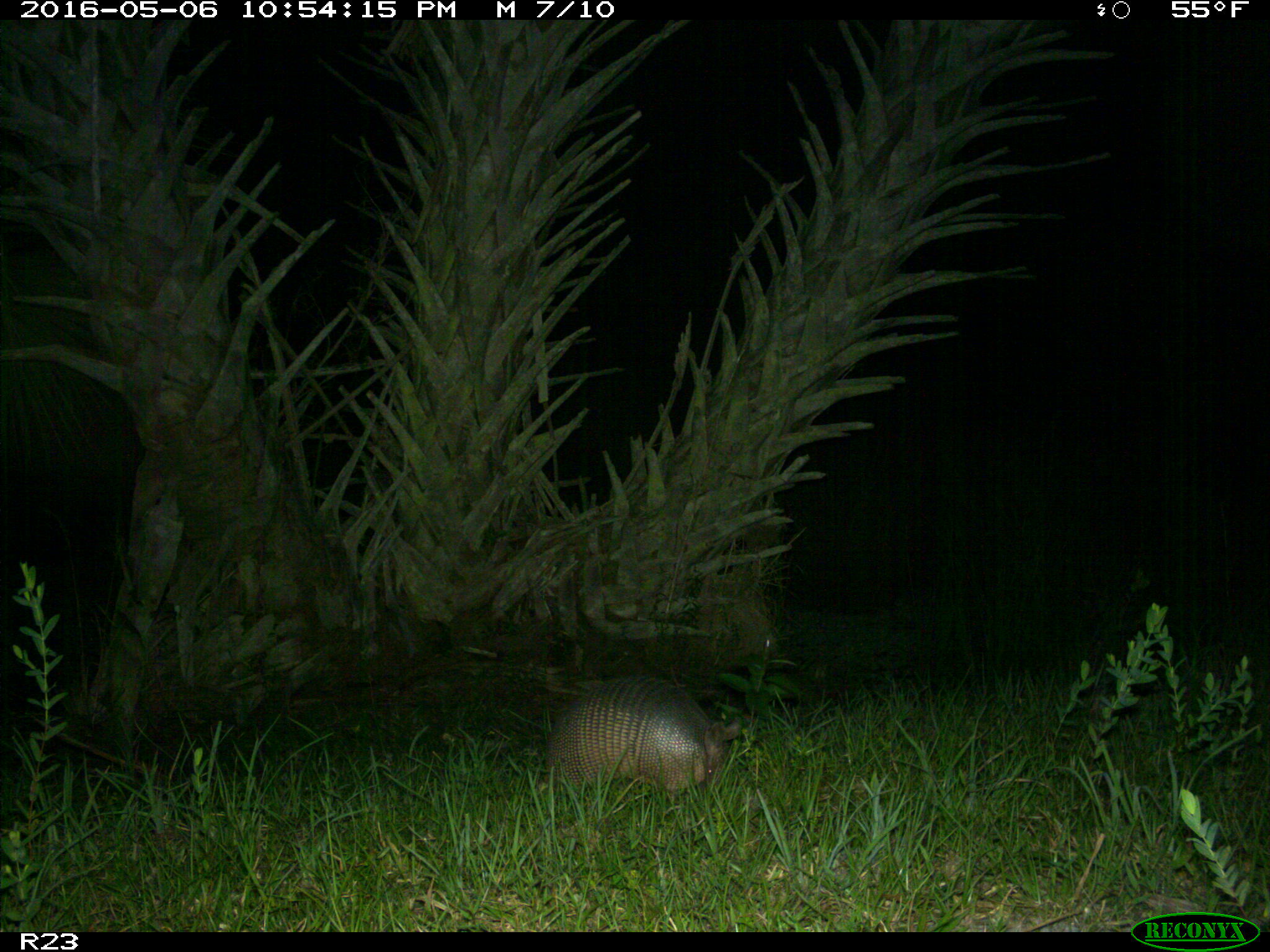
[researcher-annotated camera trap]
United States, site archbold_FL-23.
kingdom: Animalia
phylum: Chordata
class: Mammalia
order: Cingulata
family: Dasypodidae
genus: Dasypus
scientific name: Dasypus novemcinctus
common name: nine-banded armadillo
Dasypus novemcinctus (nine-banded armadillo).